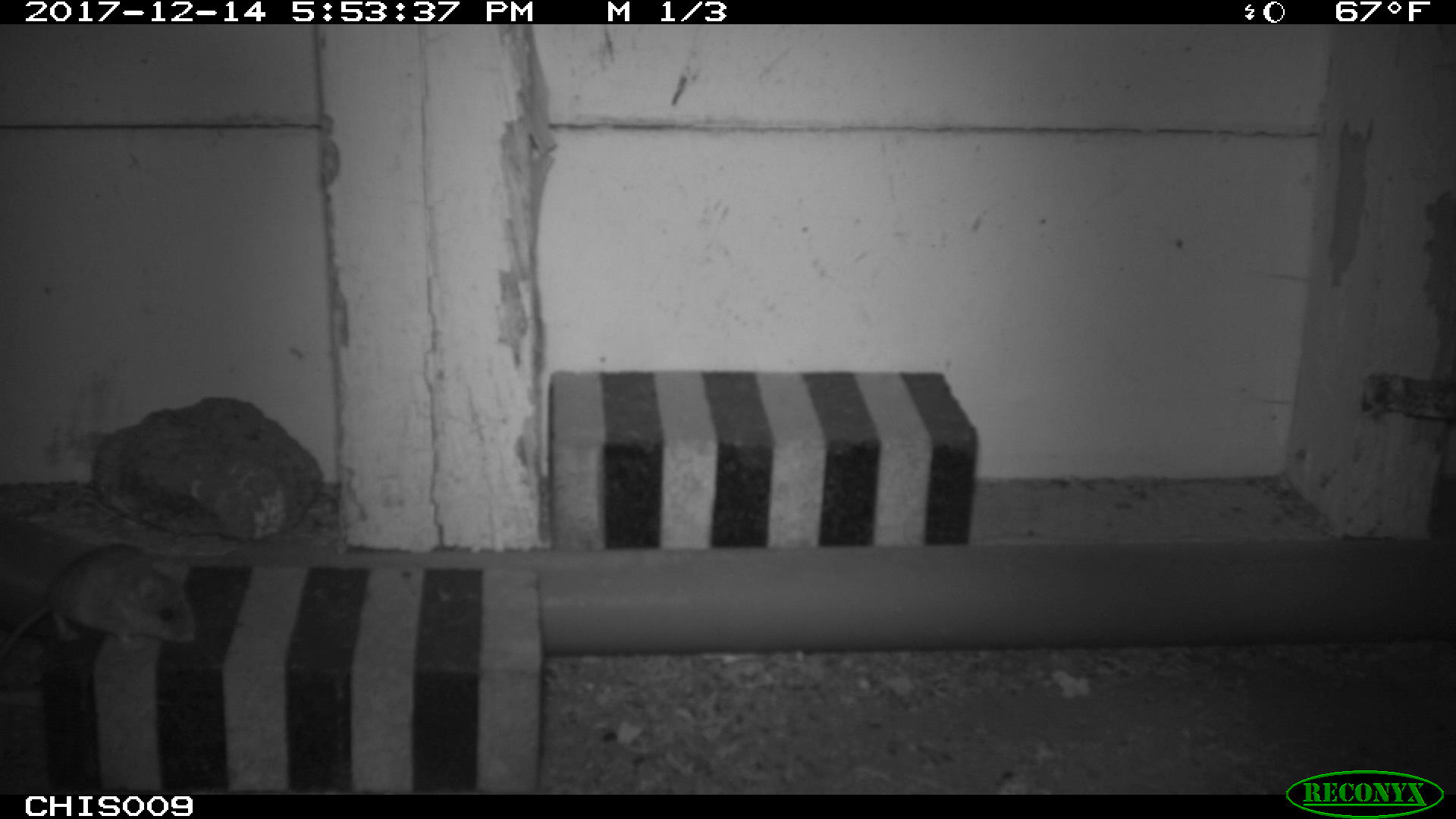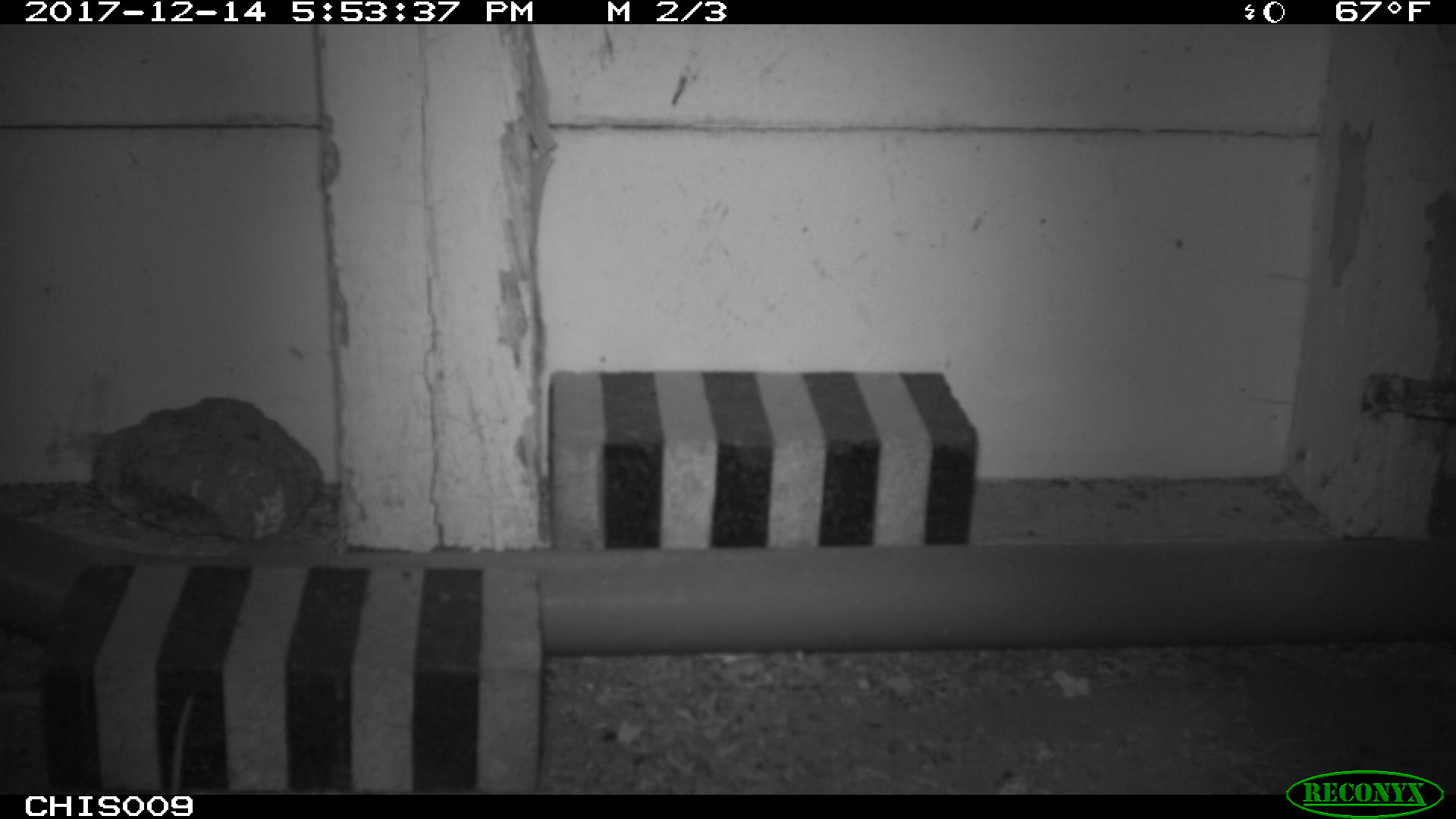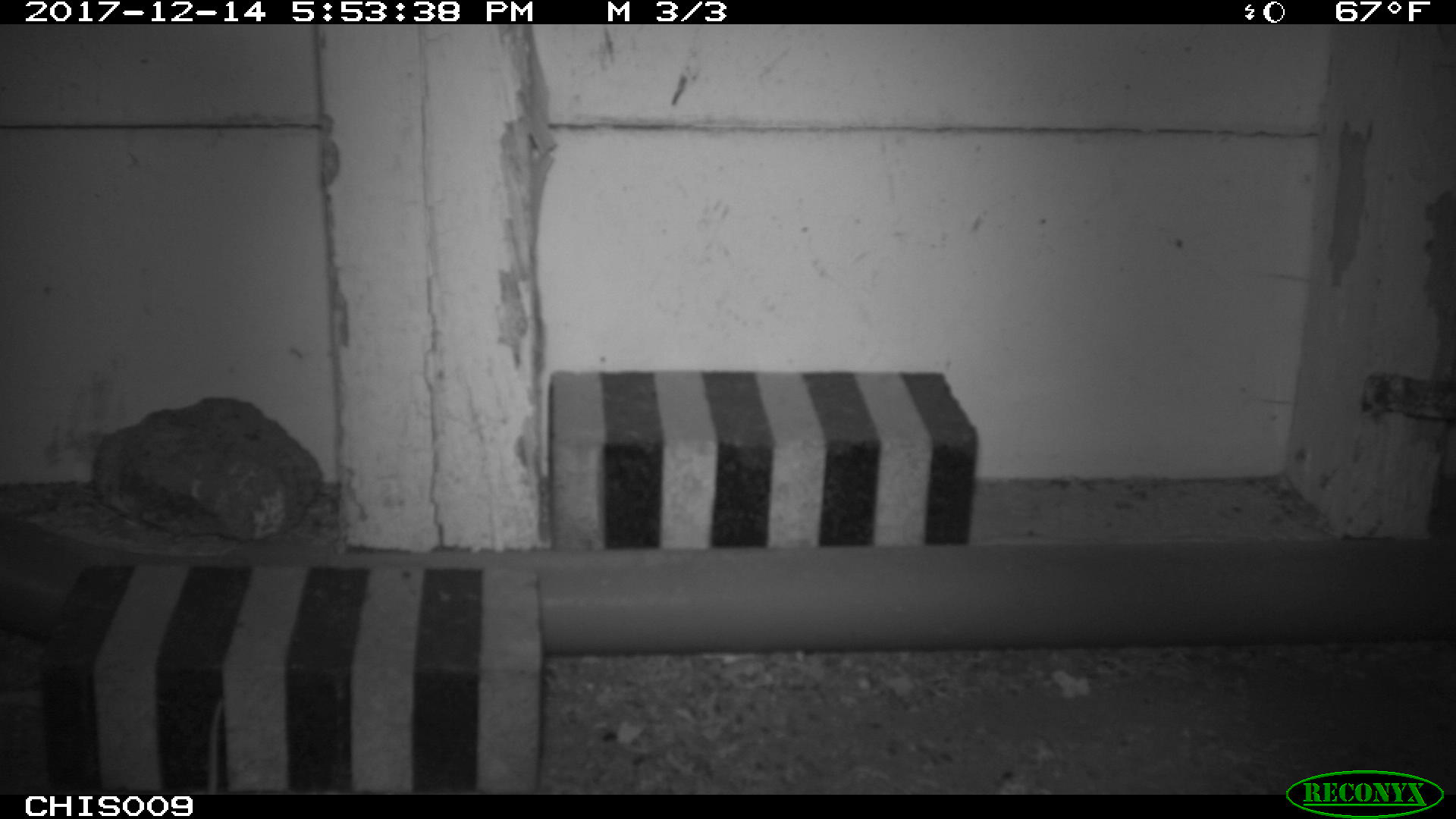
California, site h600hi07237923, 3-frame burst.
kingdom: Animalia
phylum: Chordata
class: Mammalia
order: Rodentia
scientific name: Rodentia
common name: rodent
Rodent (Rodentia).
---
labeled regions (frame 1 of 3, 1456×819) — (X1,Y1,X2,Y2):
rodent: (2,544,197,664)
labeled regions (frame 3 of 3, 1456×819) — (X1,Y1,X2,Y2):
rodent: (205,691,223,790)